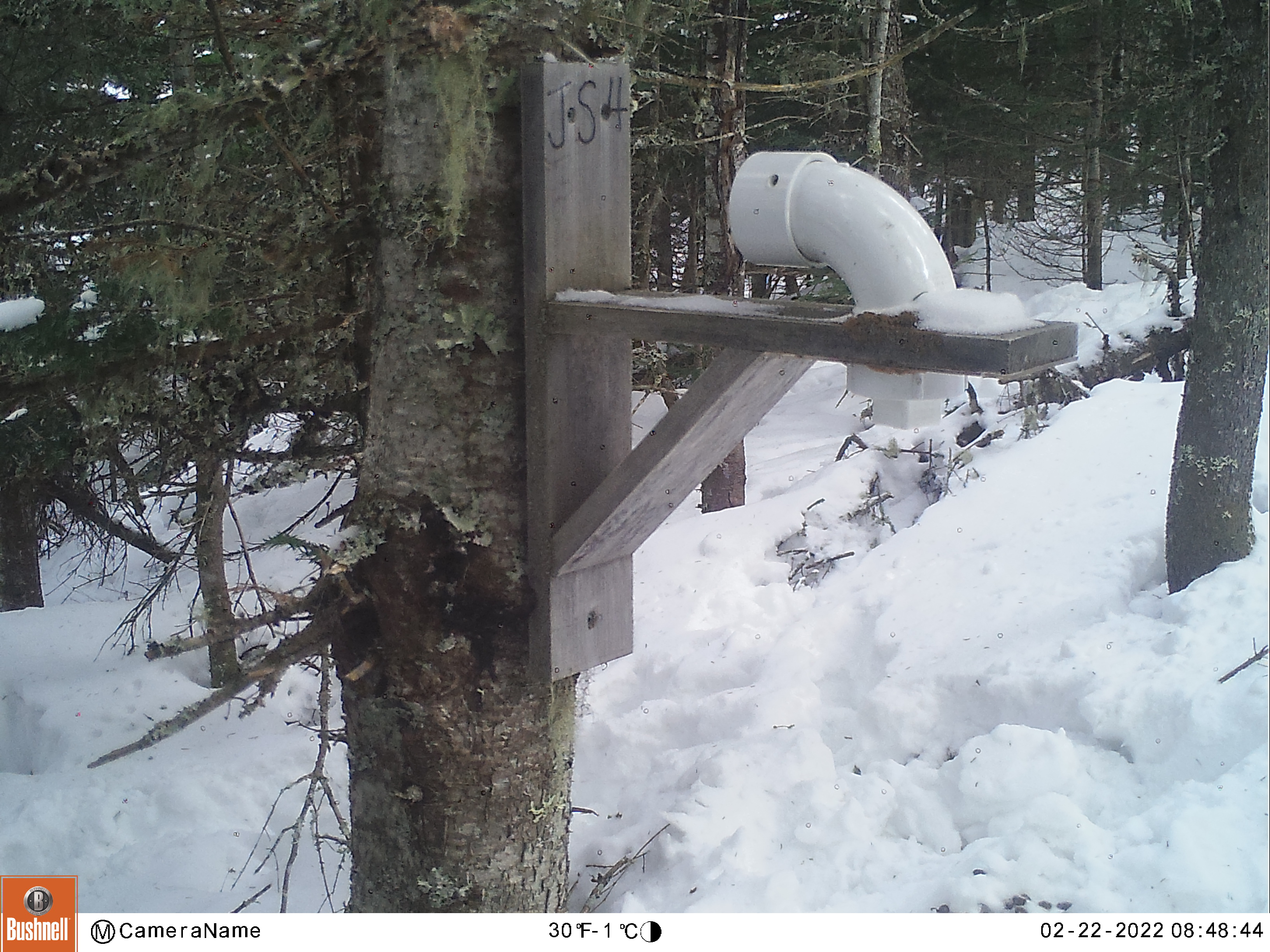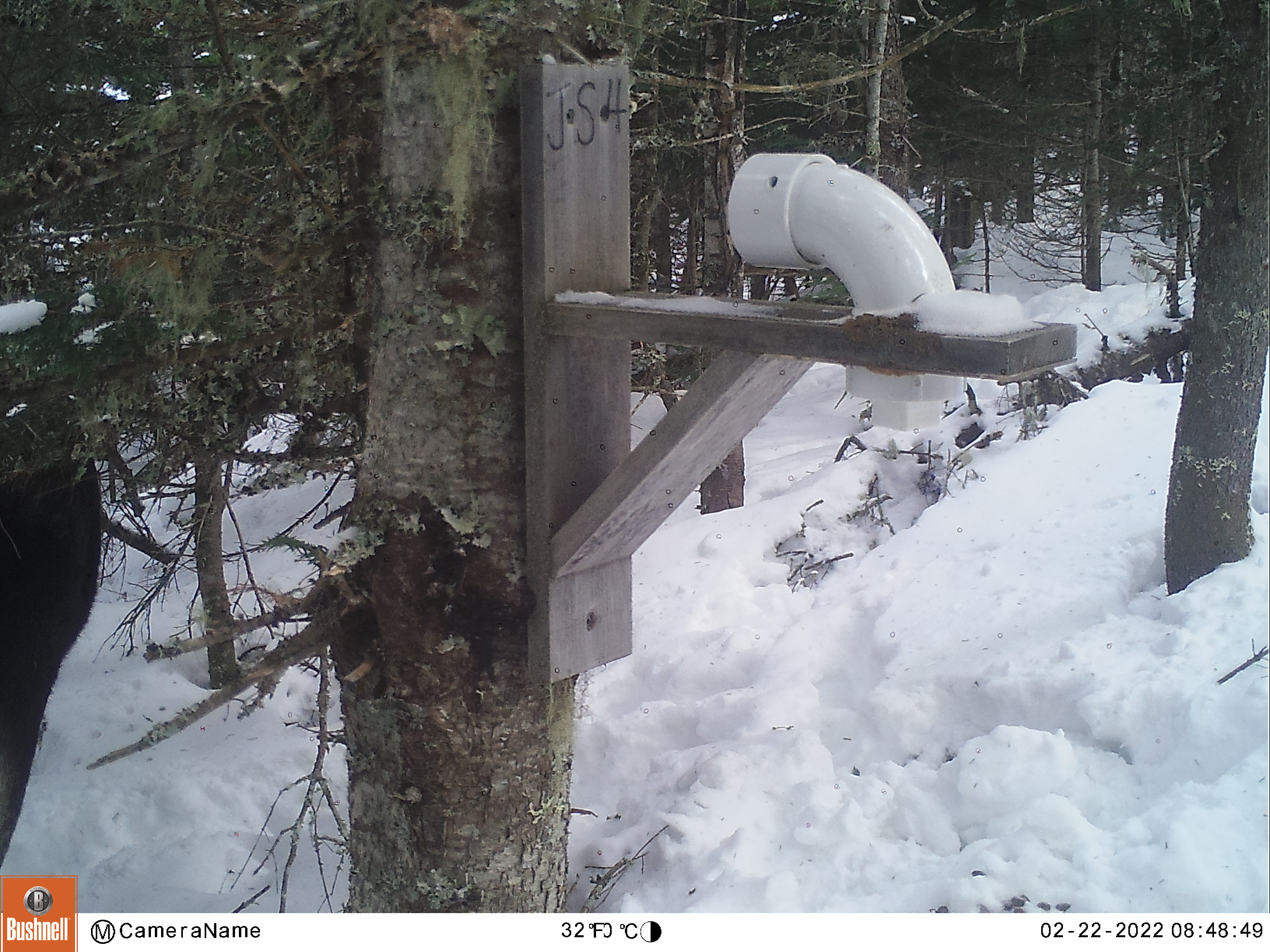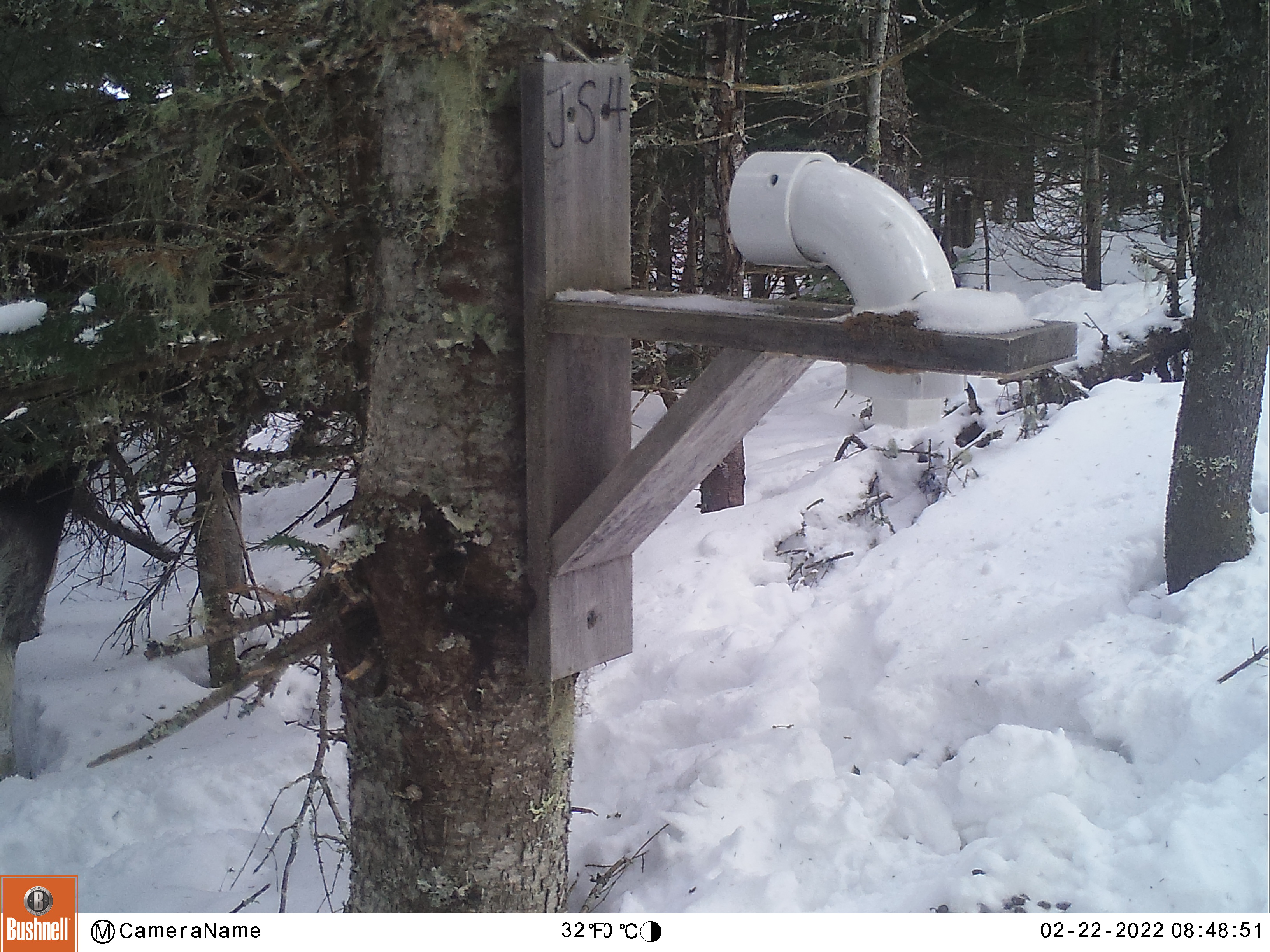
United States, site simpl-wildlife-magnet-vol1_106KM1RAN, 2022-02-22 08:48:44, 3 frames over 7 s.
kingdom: Animalia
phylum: Chordata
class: Mammalia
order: Artiodactyla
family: Cervidae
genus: Alces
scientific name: Alces alces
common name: moose